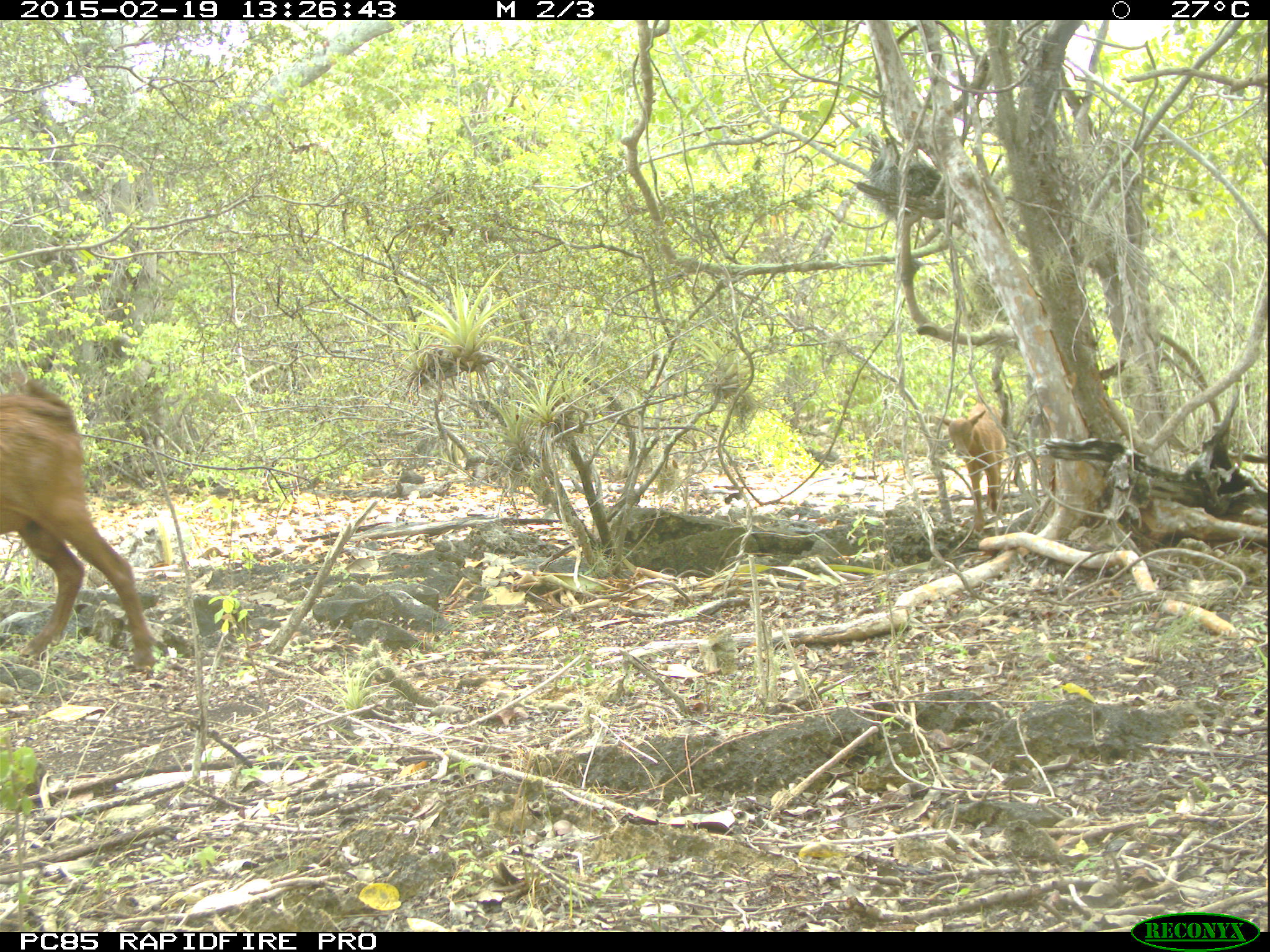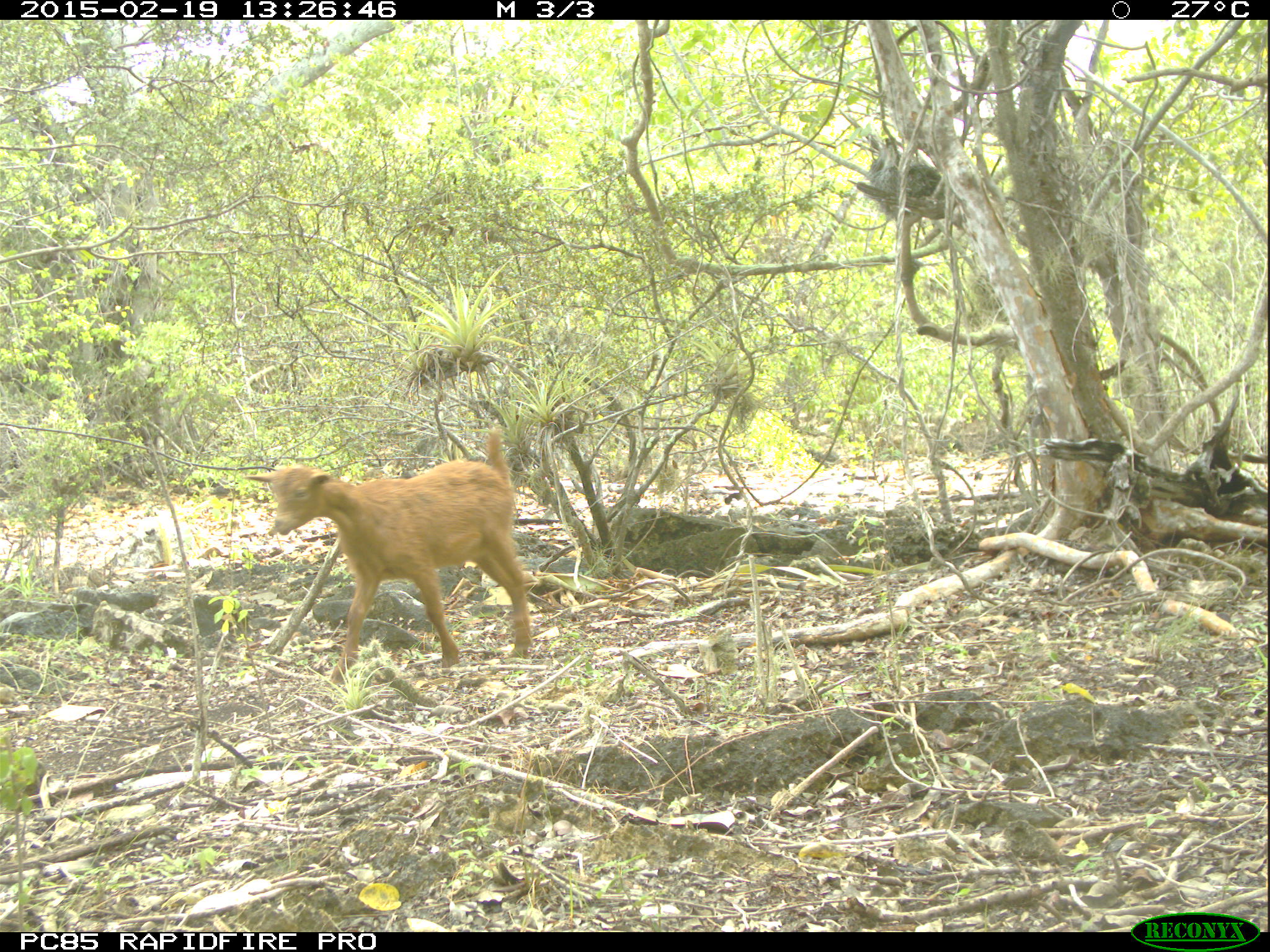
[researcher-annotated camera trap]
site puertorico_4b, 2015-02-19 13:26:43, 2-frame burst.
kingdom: Animalia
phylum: Chordata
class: Mammalia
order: Artiodactyla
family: Bovidae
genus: Capra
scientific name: Capra hircus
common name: goat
Goat (Capra hircus).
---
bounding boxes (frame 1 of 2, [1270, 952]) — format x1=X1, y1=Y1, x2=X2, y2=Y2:
goat: x1=1, y1=377, x2=156, y2=671; x1=939, y1=403, x2=1009, y2=537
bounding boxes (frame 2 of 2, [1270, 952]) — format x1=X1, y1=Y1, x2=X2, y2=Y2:
goat: x1=261, y1=429, x2=533, y2=680